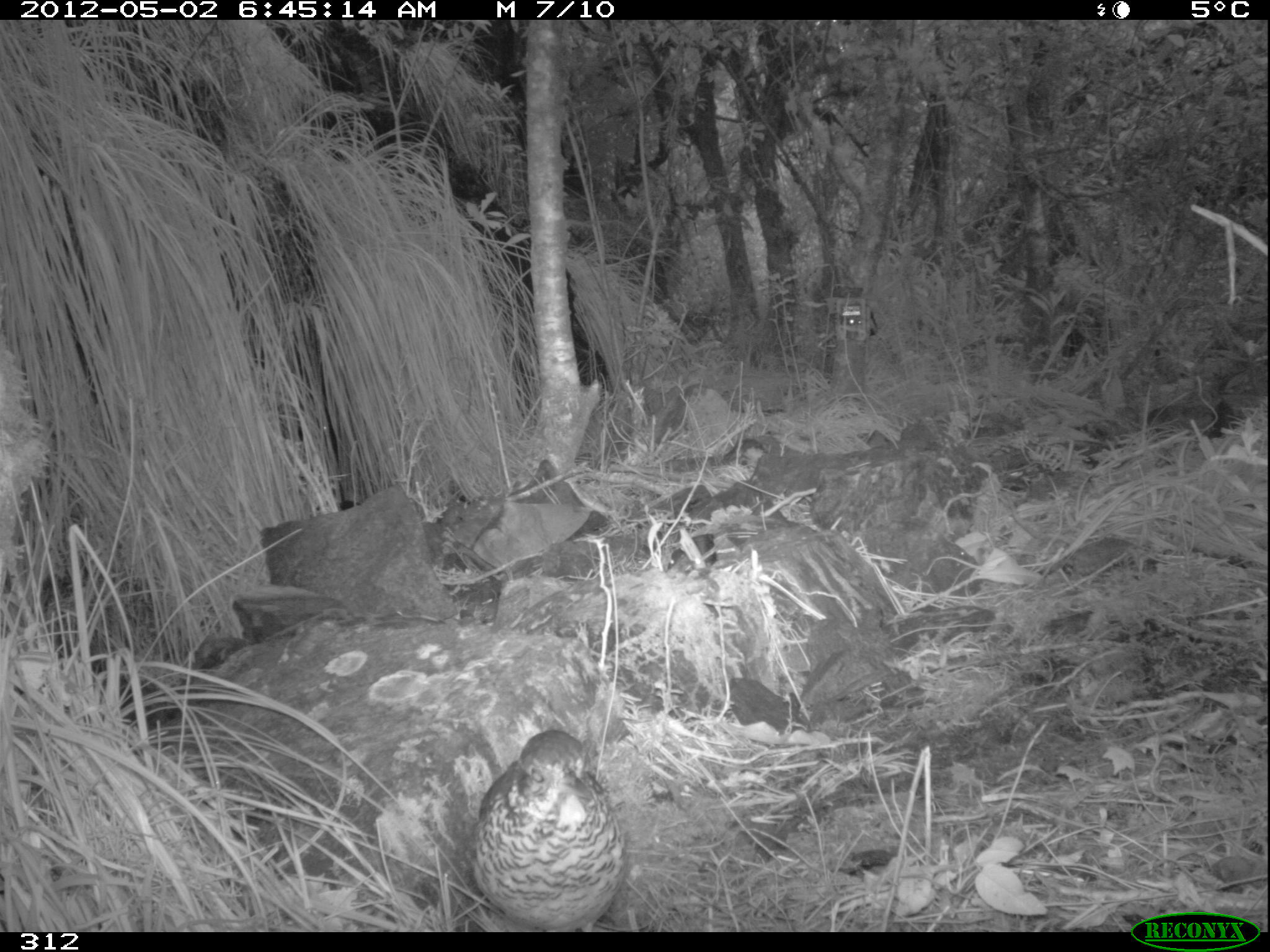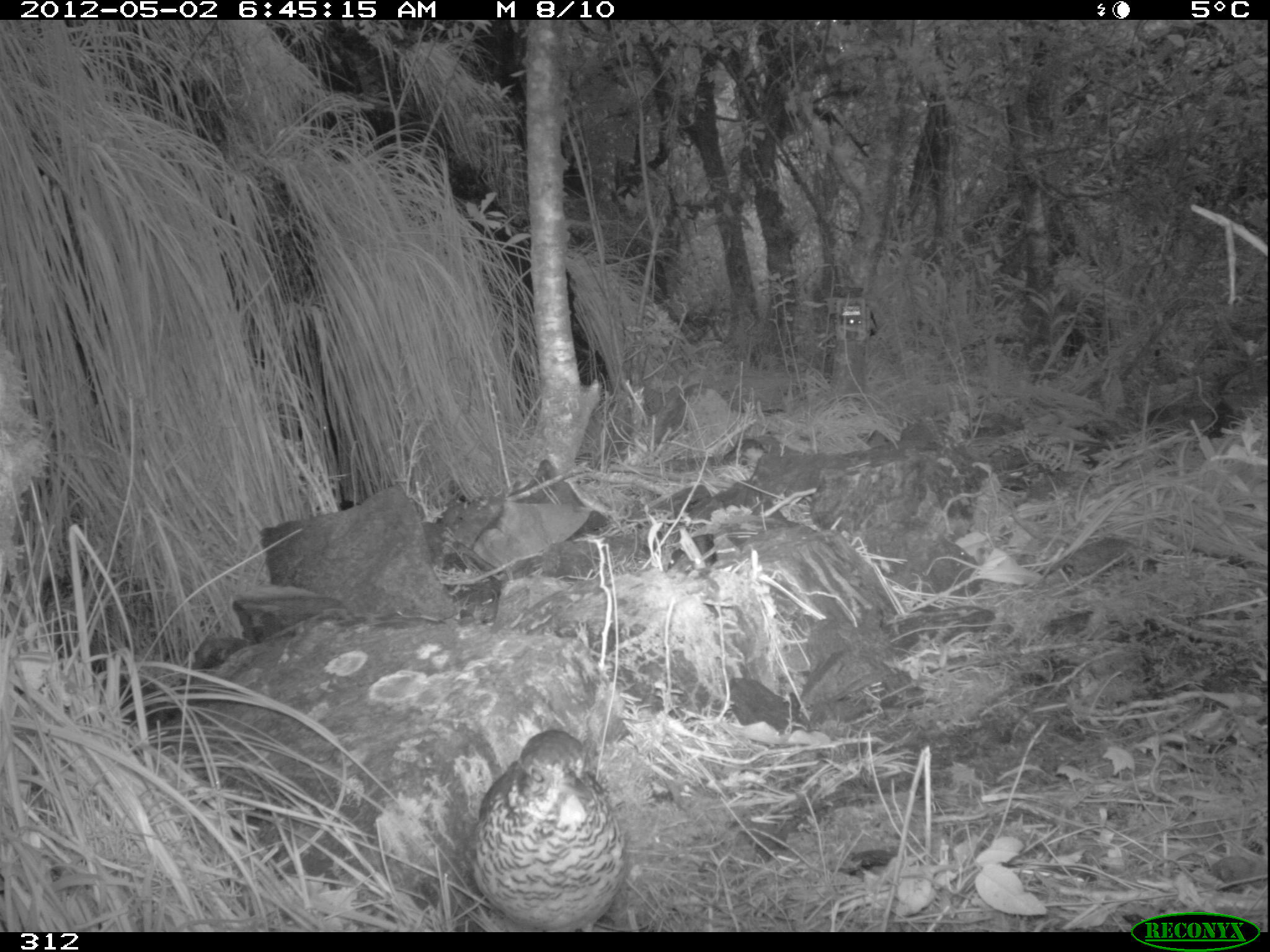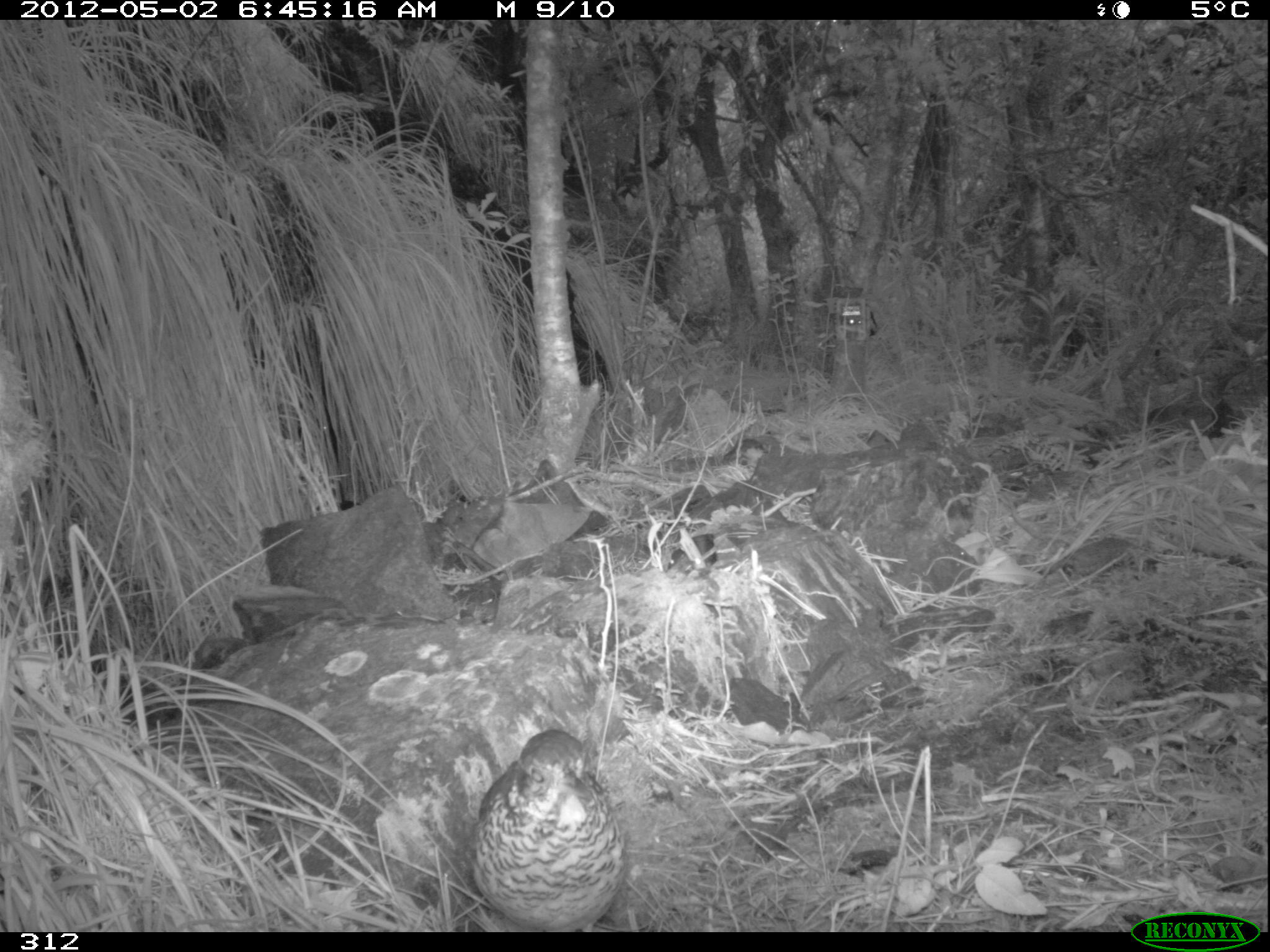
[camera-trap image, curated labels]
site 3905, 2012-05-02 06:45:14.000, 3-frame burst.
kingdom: Animalia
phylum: Chordata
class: Aves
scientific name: Aves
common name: bird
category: unknown bird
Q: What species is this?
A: Unknown bird (bird) (Aves).